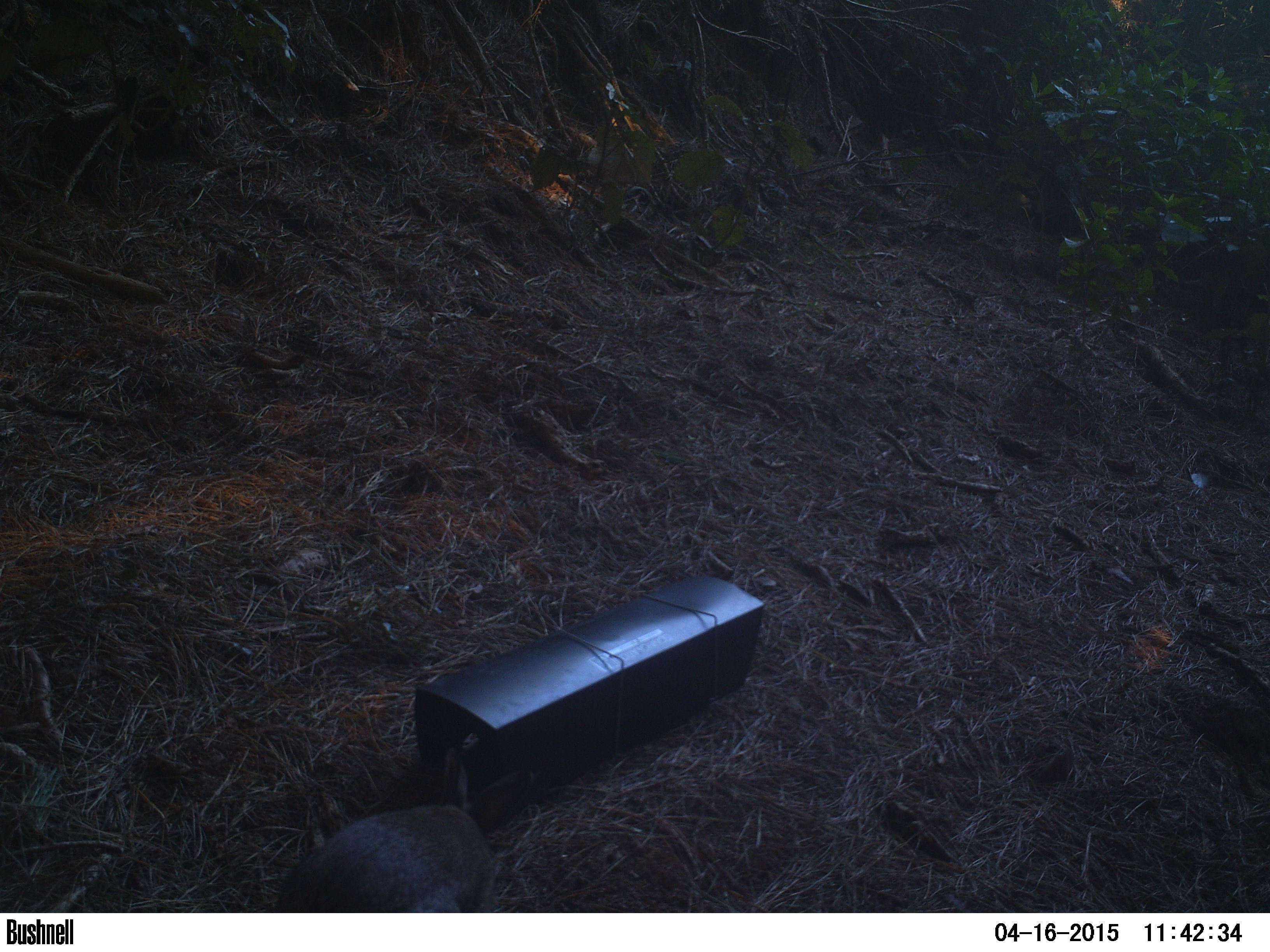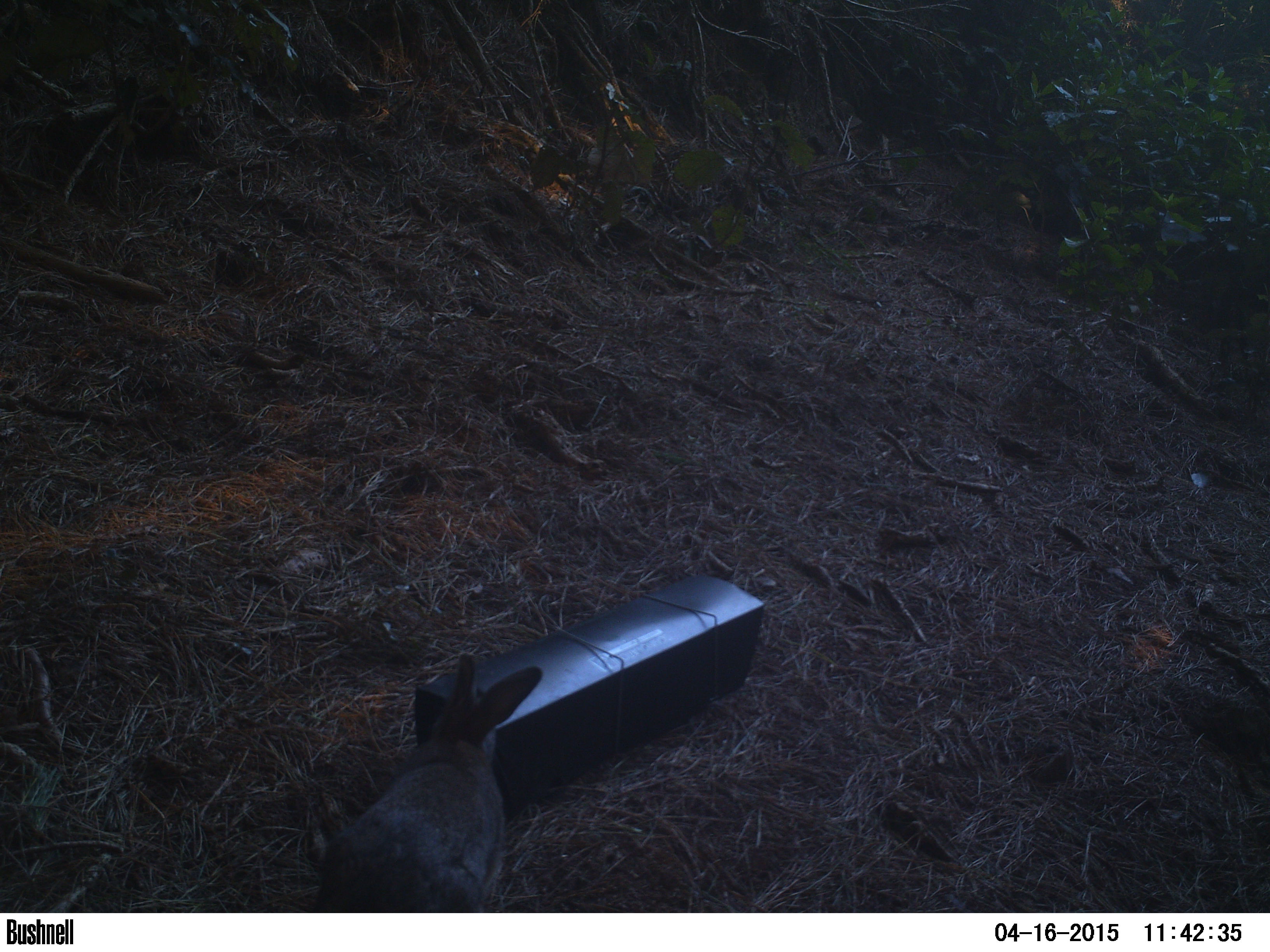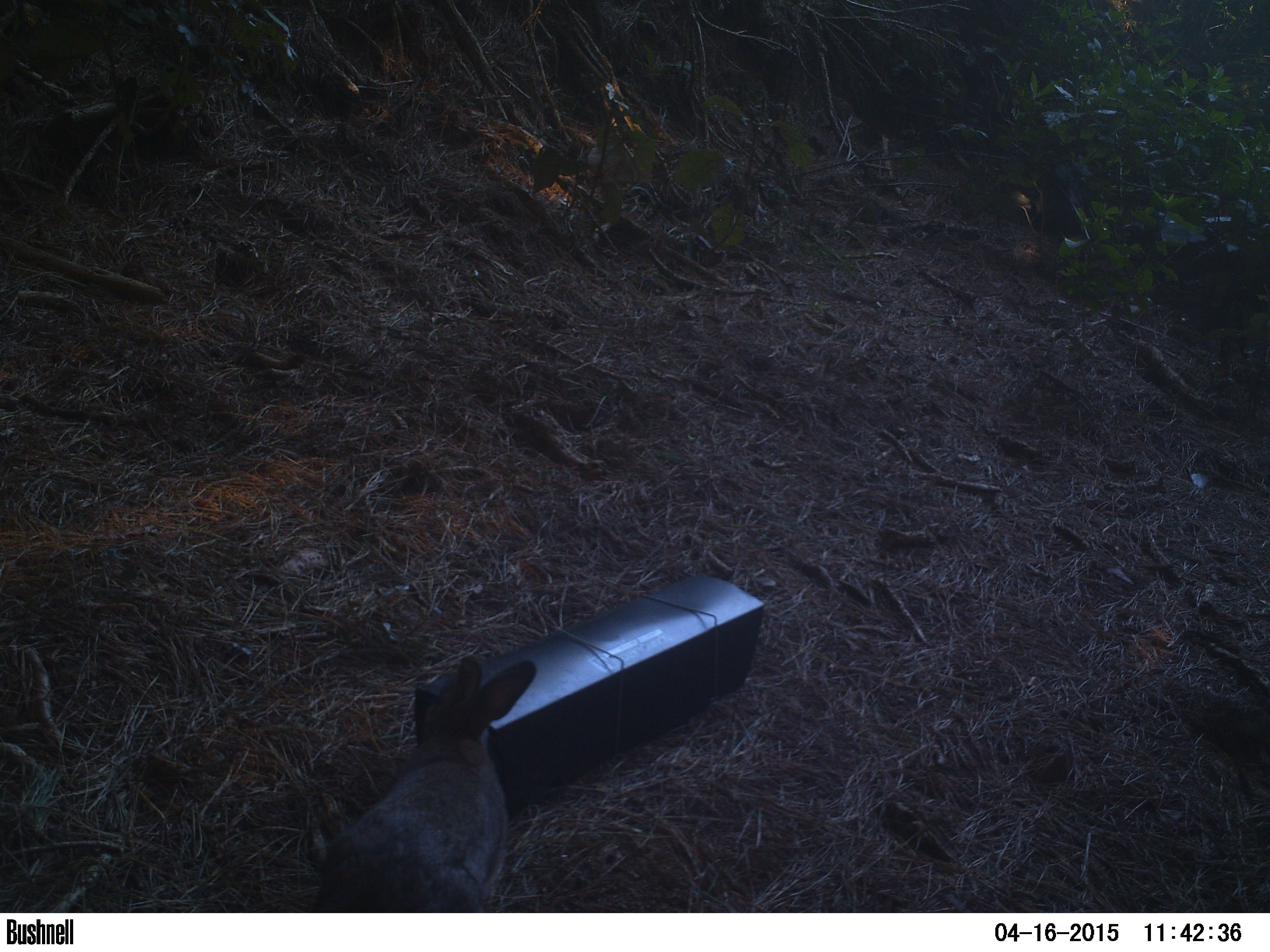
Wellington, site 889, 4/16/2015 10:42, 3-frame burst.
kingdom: Animalia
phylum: Chordata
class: Mammalia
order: Lagomorpha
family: Leporidae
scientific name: Leporidae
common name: rabbit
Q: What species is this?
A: Rabbit (Leporidae).